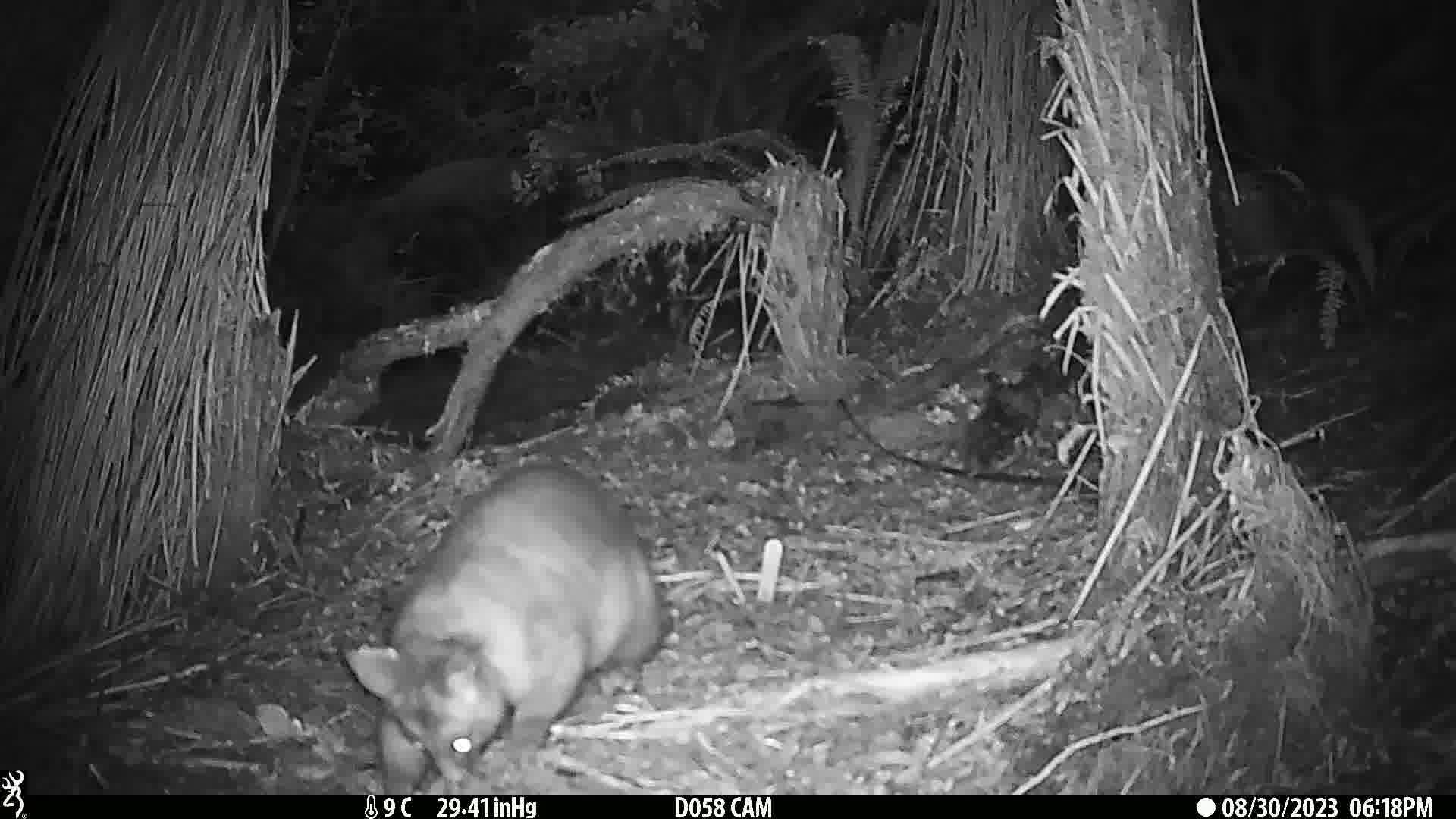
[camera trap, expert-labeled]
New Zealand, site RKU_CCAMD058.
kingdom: Animalia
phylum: Chordata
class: Mammalia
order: Diprotodontia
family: Phalangeridae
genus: Trichosurus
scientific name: Trichosurus vulpecula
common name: common brushtail possum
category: possum